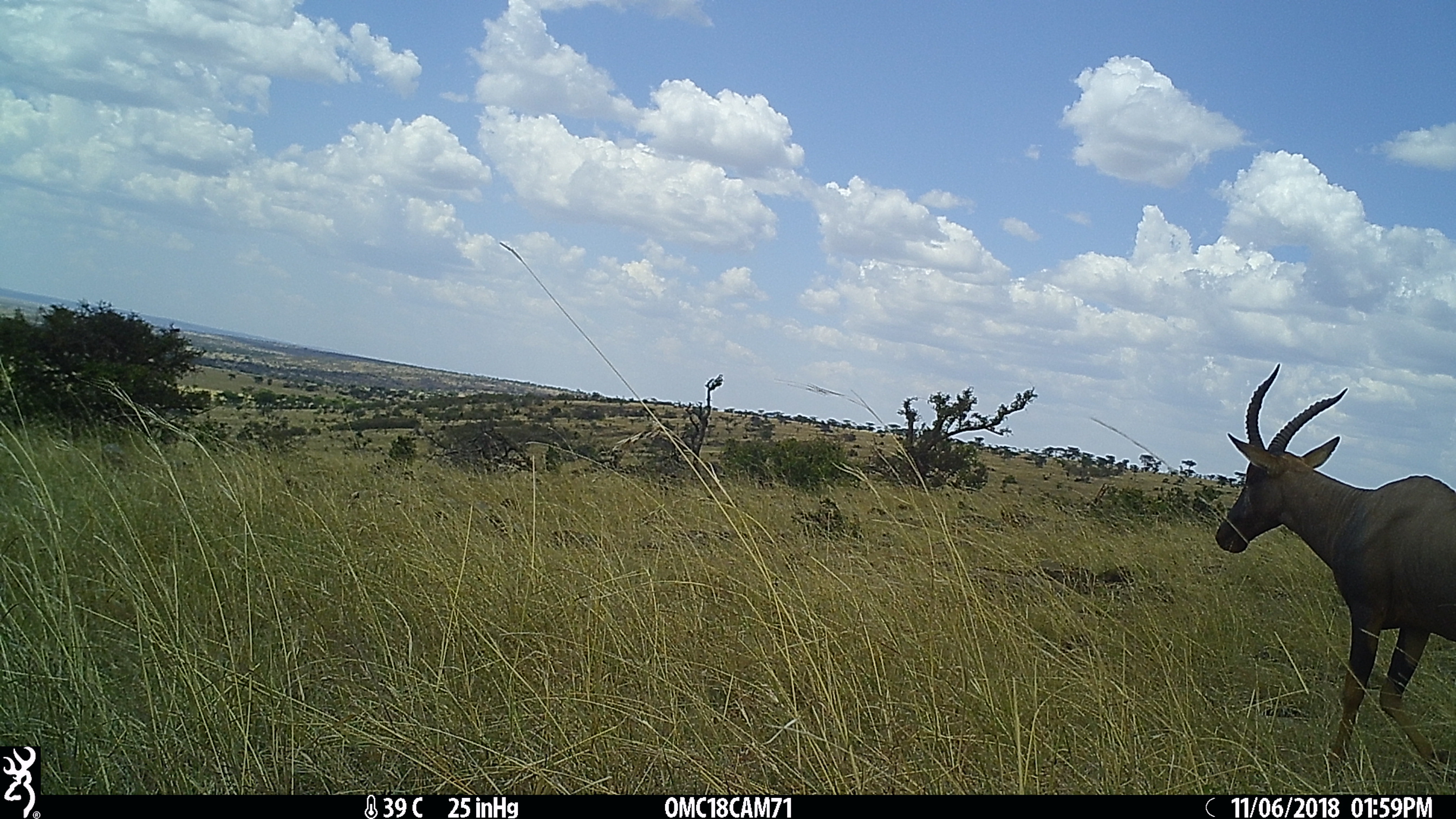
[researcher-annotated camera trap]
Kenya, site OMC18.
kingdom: Animalia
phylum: Chordata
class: Mammalia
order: Artiodactyla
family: Bovidae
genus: Damaliscus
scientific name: Damaliscus lunatus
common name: topi